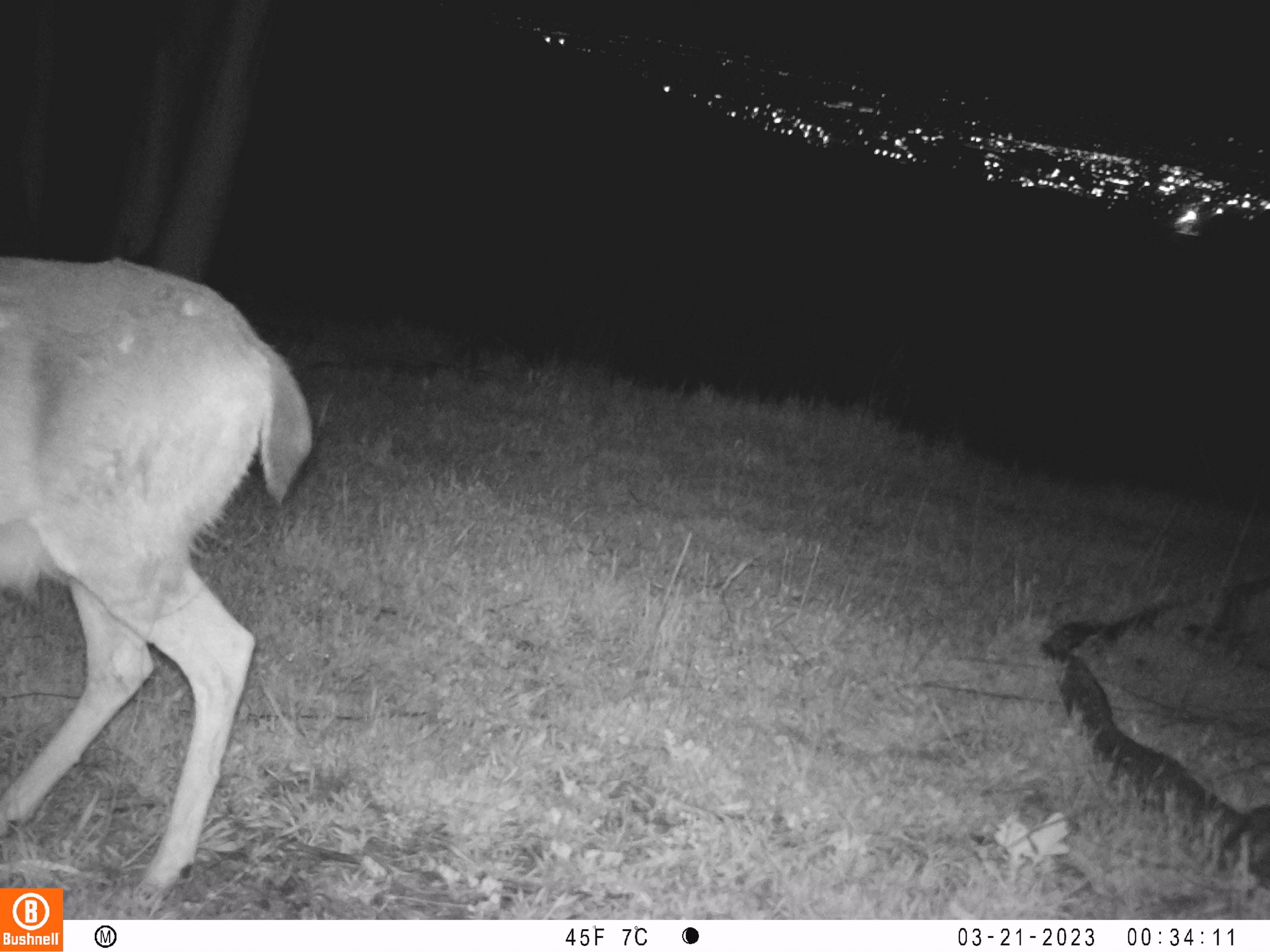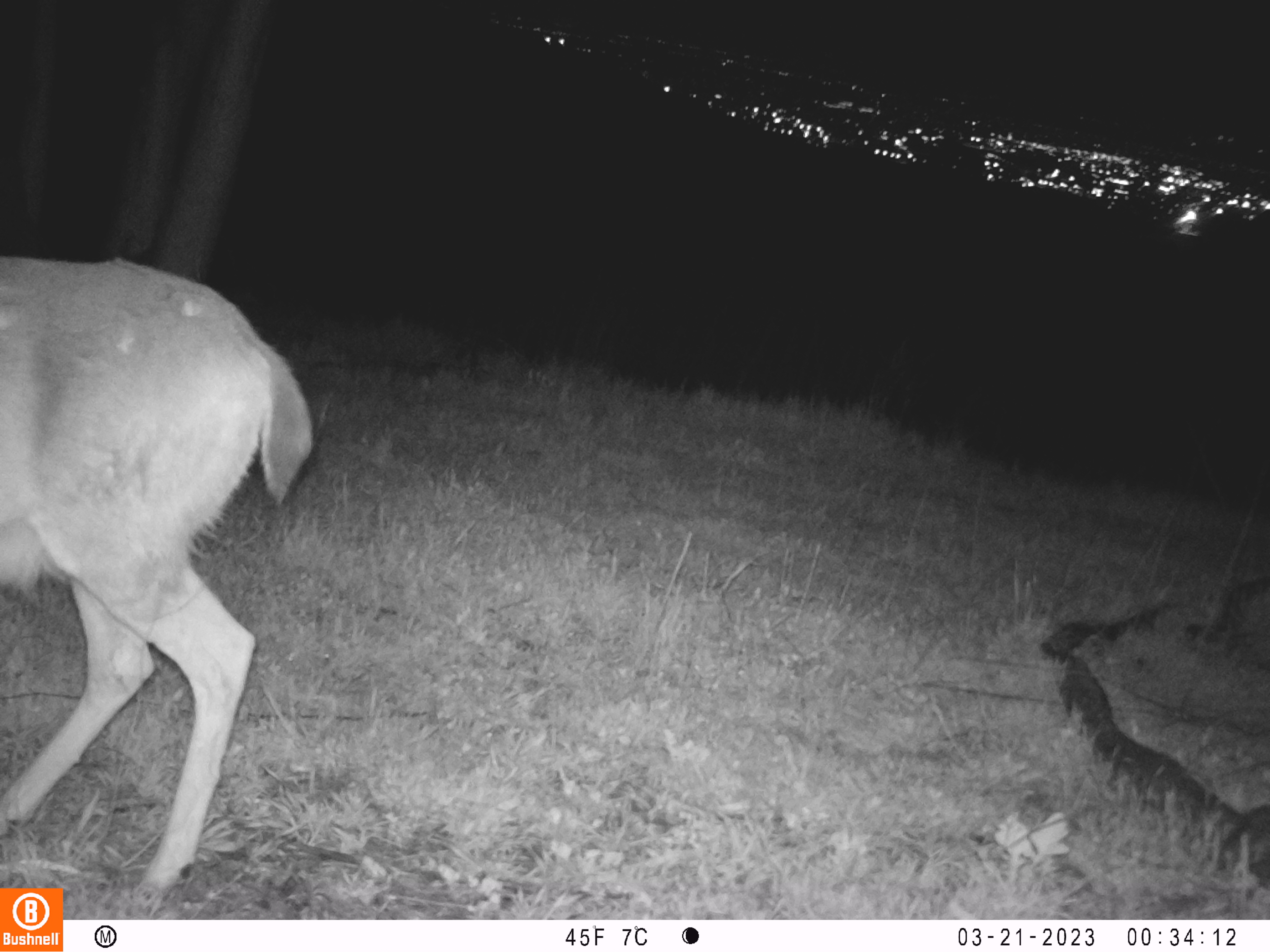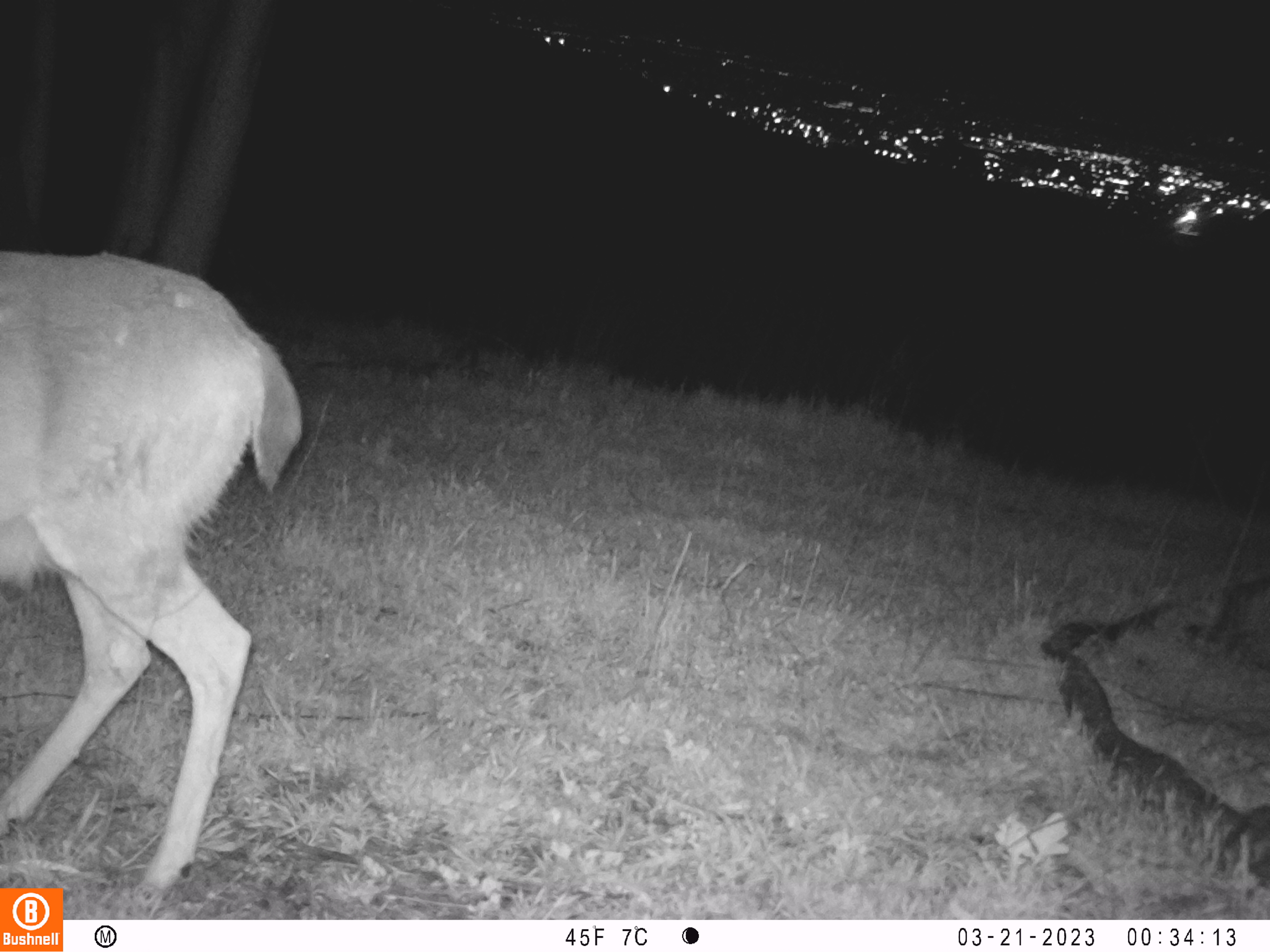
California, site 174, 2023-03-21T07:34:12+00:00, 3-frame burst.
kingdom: Animalia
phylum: Chordata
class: Mammalia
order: Artiodactyla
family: Cervidae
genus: Odocoileus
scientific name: Odocoileus hemionus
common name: mule deer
Mule deer (Odocoileus hemionus).